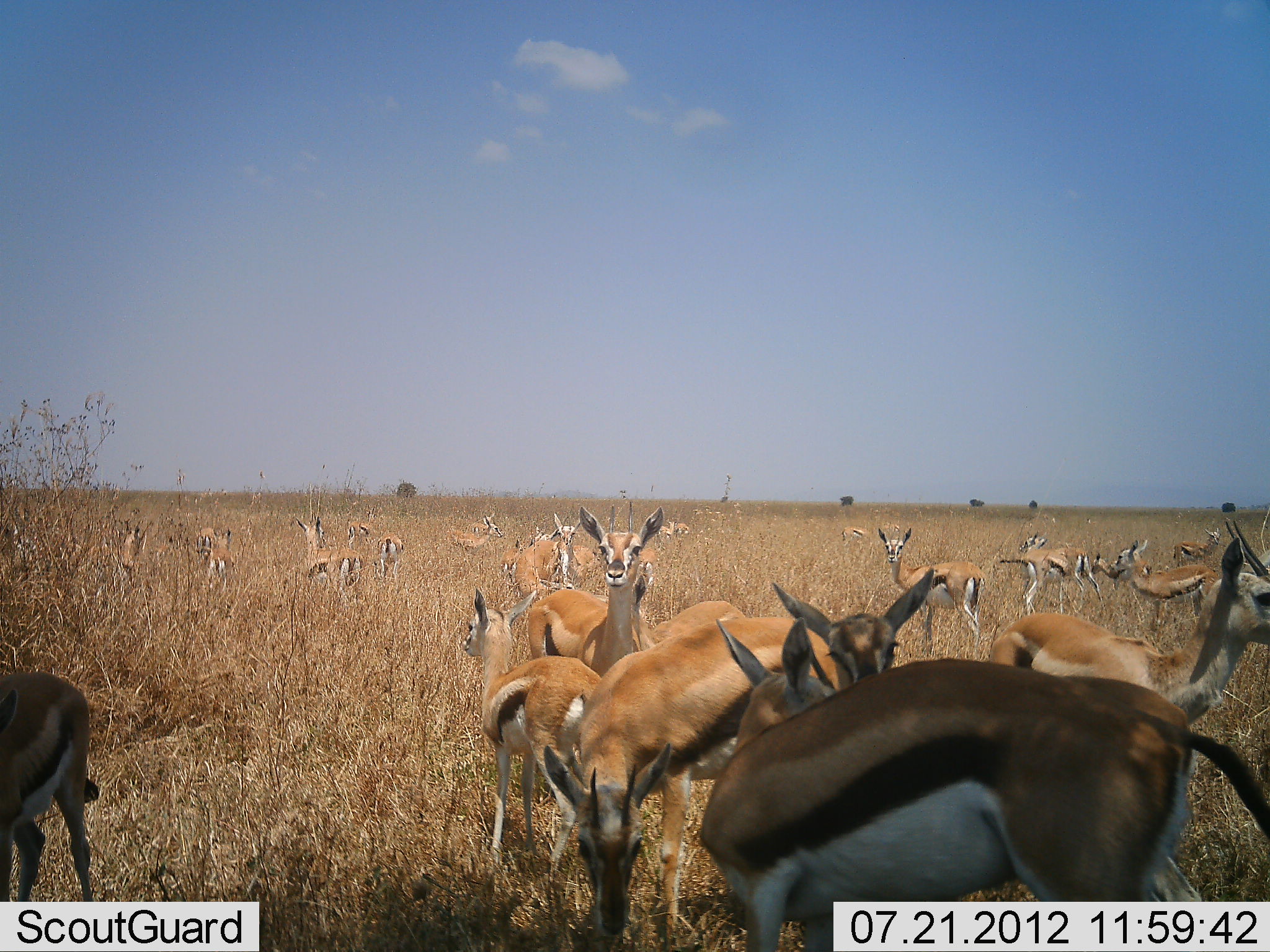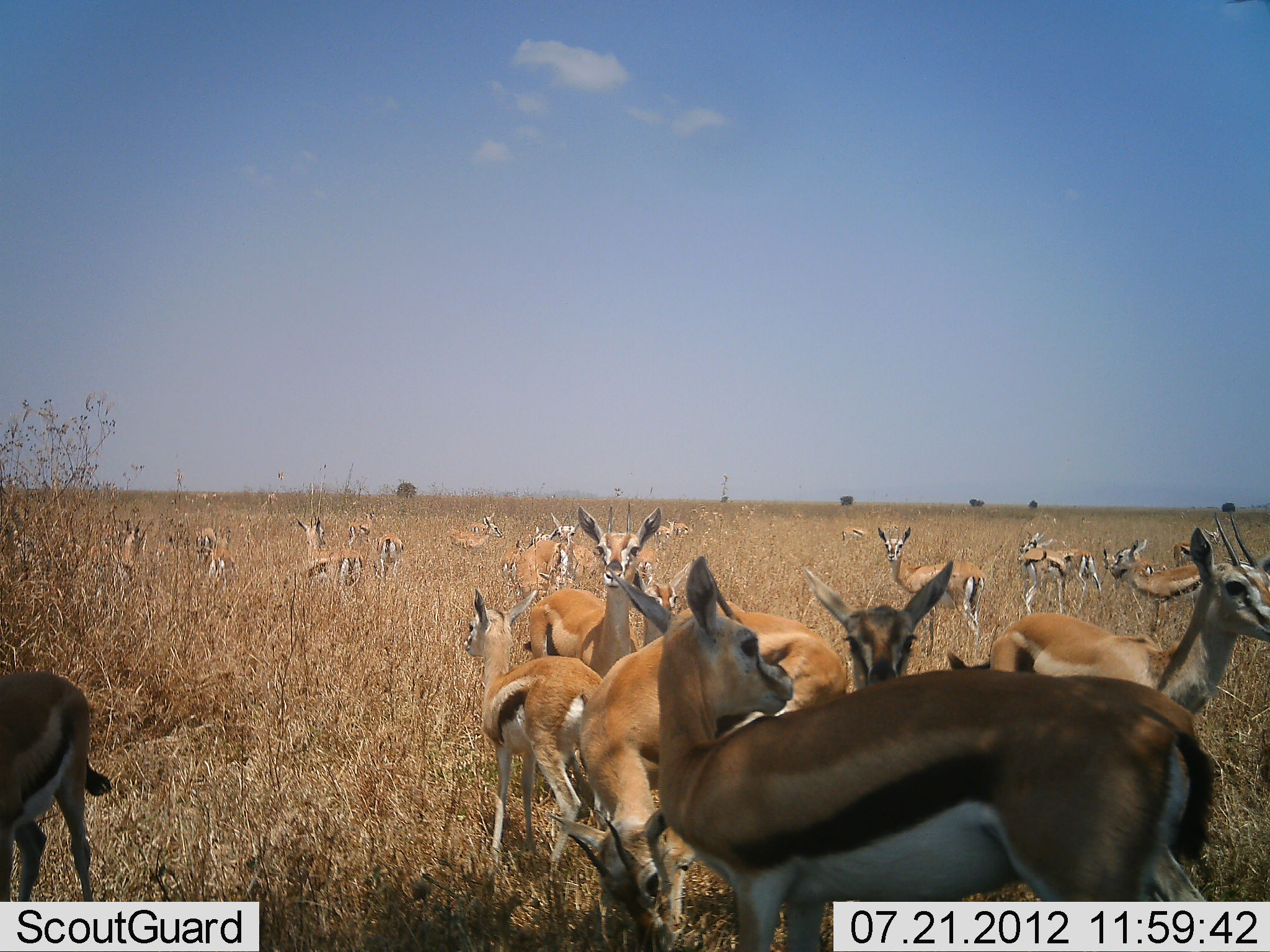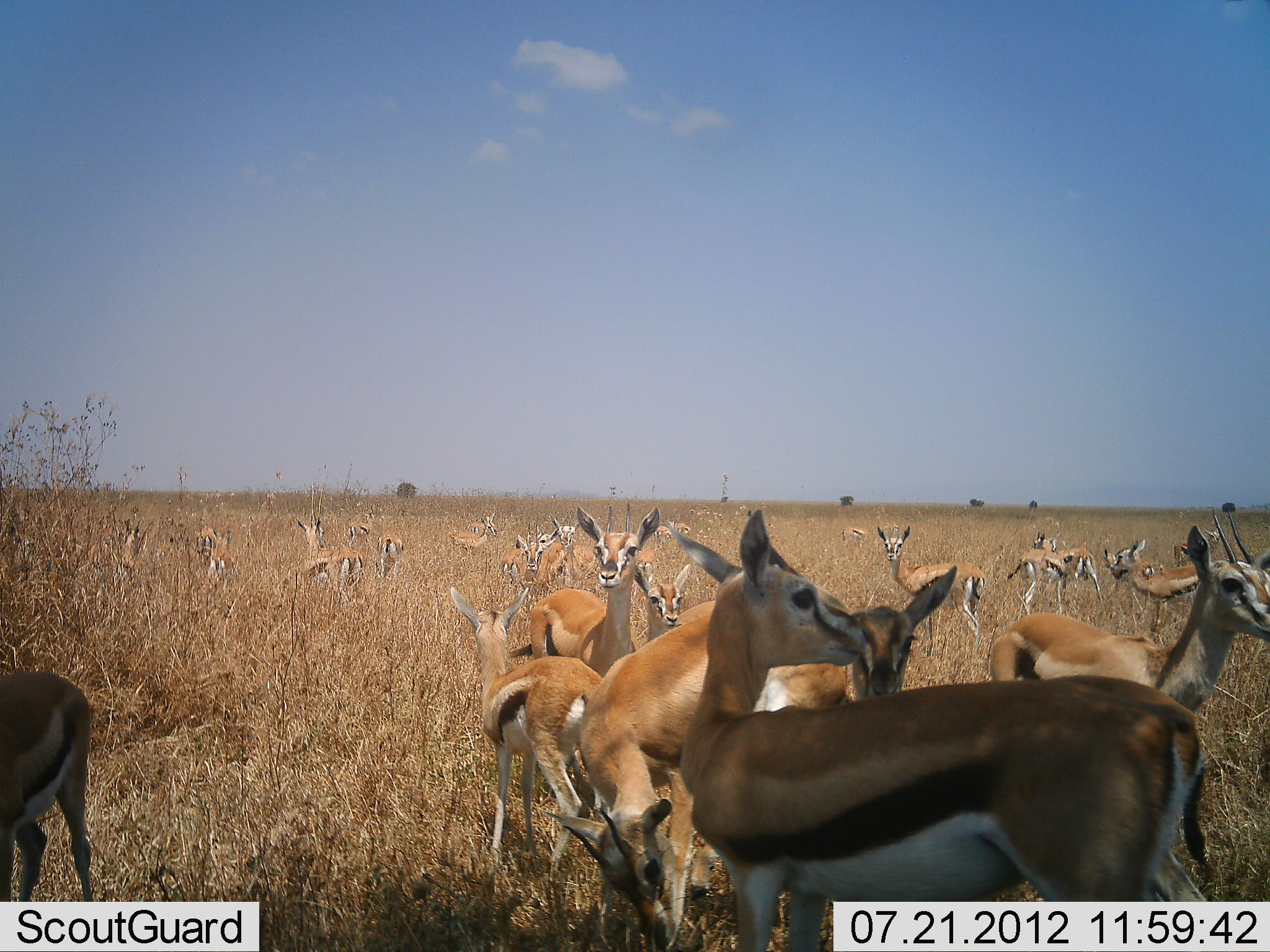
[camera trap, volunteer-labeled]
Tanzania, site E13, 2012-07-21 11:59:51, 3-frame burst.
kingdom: Animalia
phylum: Chordata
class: Mammalia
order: Artiodactyla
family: Bovidae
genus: Eudorcas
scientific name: Eudorcas thomsonii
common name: thomson's gazelle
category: gazellethomsons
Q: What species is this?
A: Gazellethomsons (thomson's gazelle) (Eudorcas thomsonii).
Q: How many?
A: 11-50.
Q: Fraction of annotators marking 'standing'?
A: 100%.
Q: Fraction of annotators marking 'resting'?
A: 0%.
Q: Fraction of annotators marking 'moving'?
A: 18%.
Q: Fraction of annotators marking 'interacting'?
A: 0%.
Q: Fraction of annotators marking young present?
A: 9%.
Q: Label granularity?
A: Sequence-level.